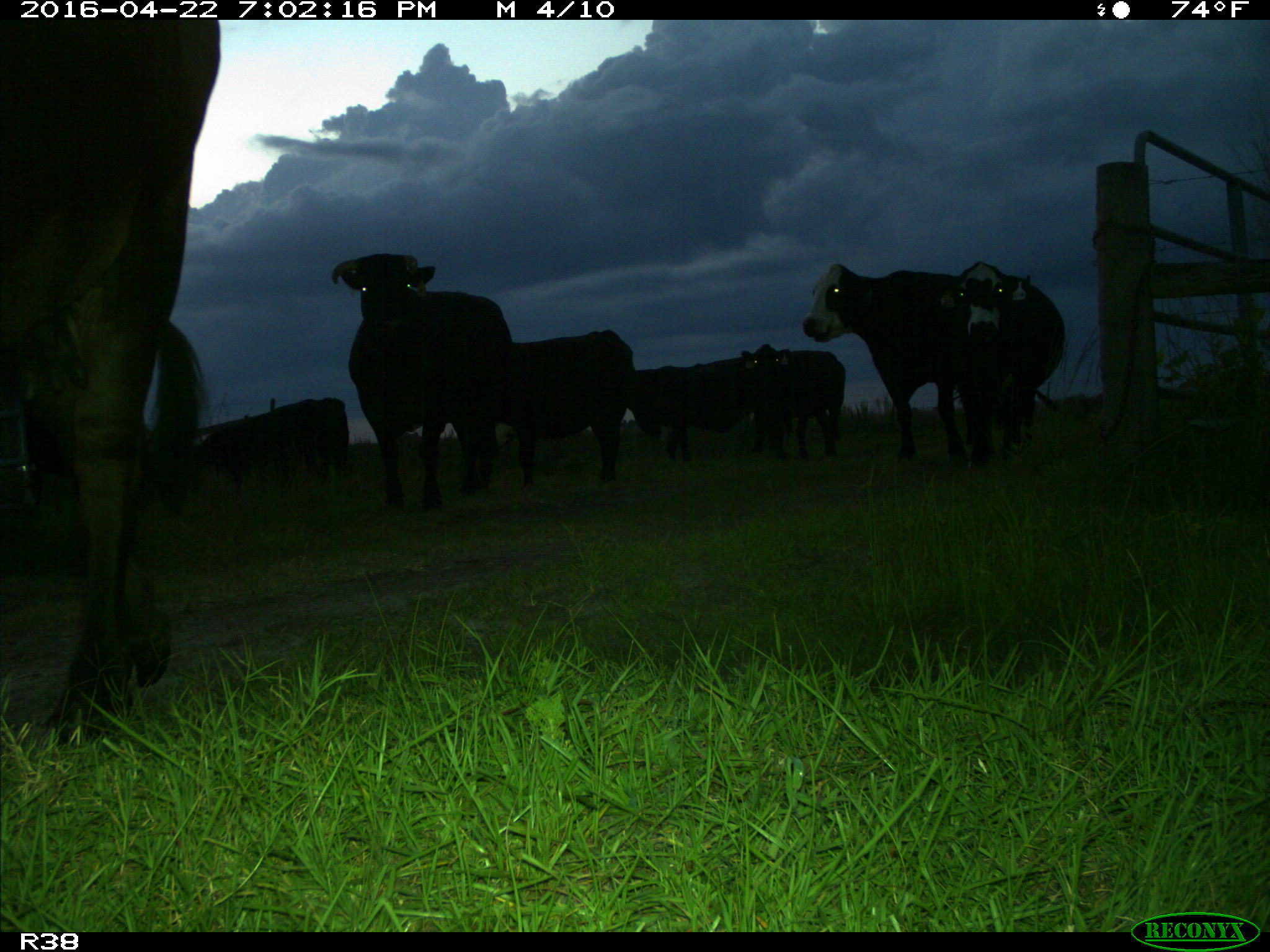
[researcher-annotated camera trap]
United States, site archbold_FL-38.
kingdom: Animalia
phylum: Chordata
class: Mammalia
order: Artiodactyla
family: Bovidae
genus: Bos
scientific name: Bos taurus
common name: domestic cow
Bos taurus (domestic cow).